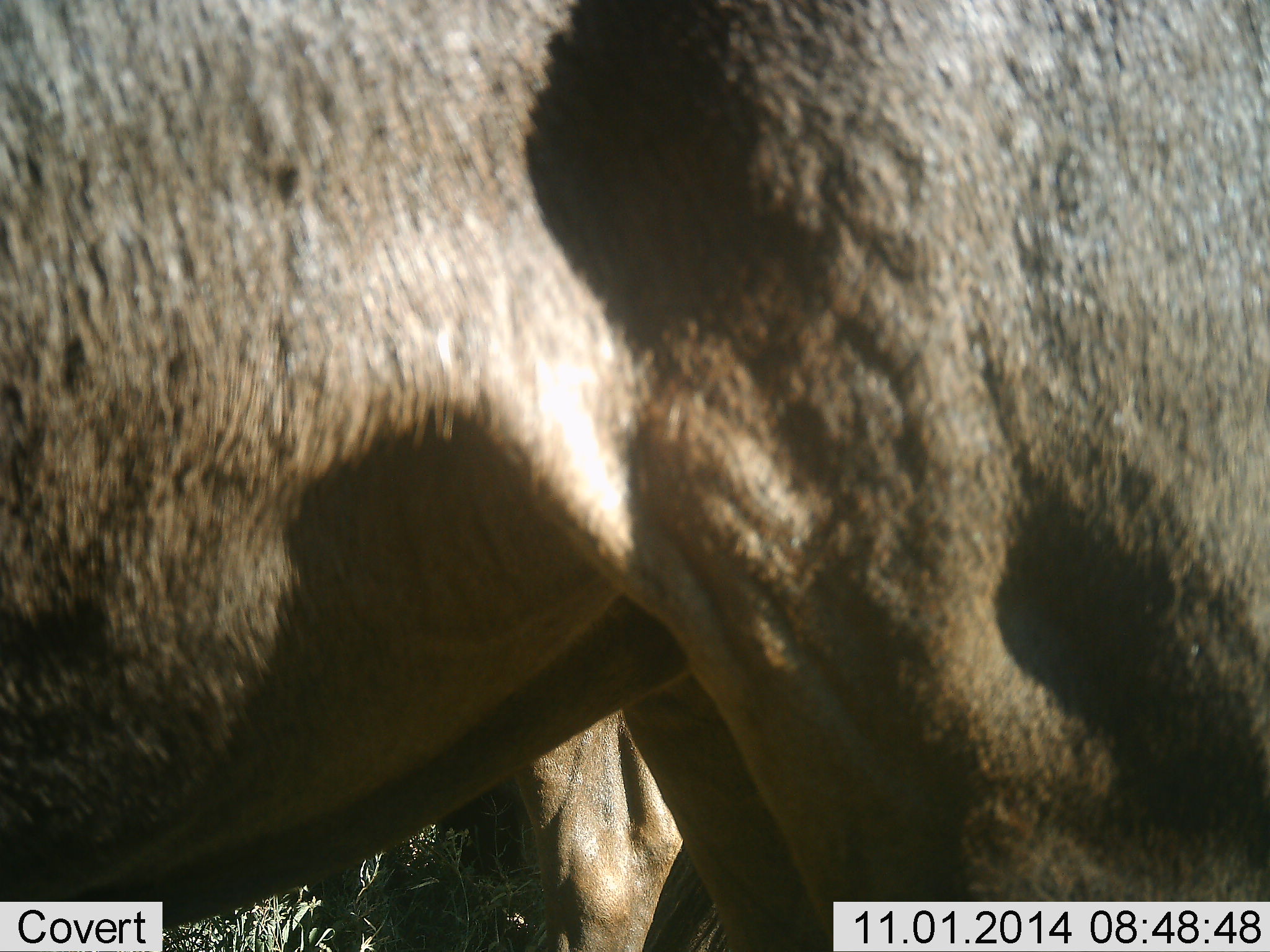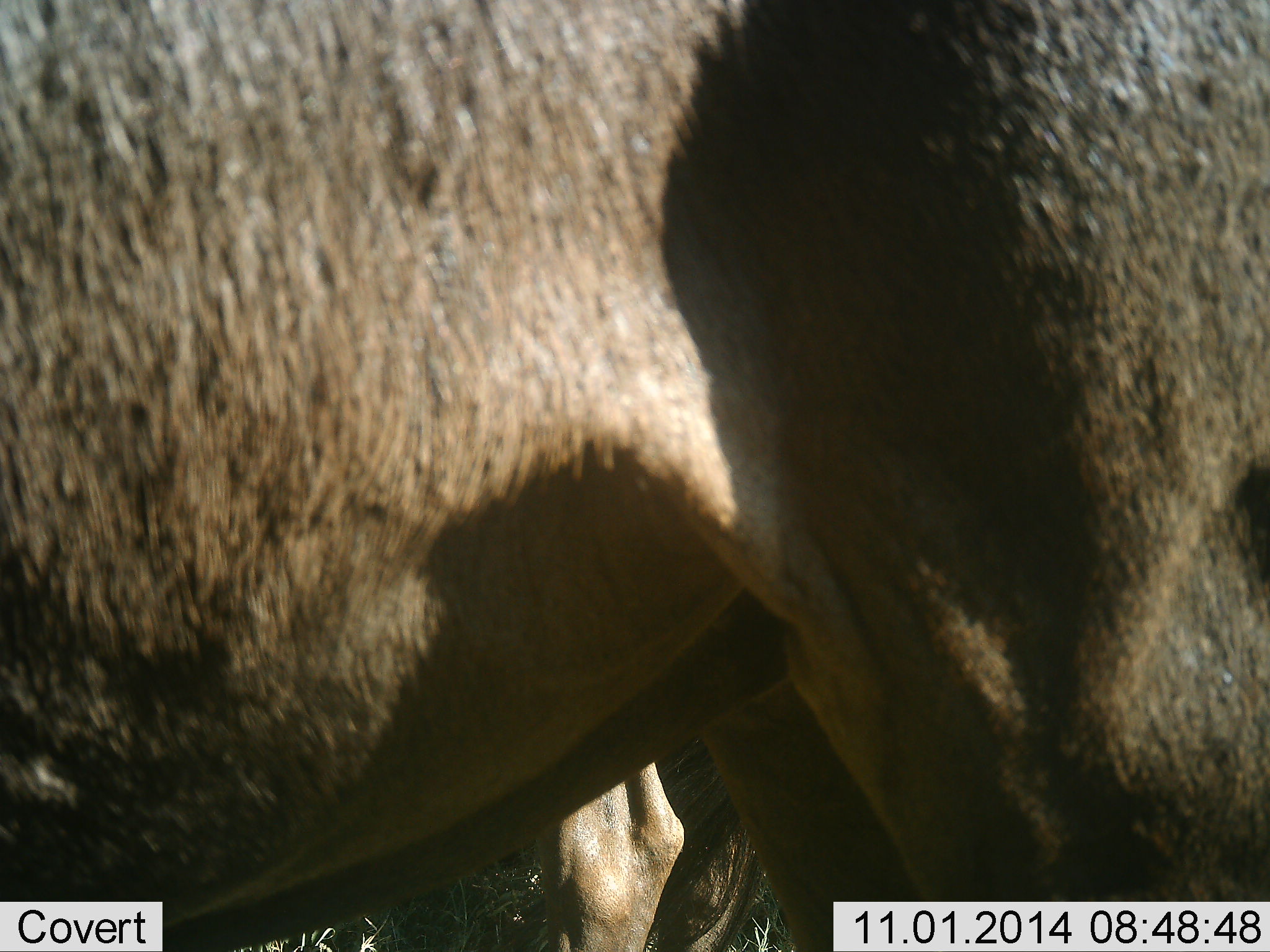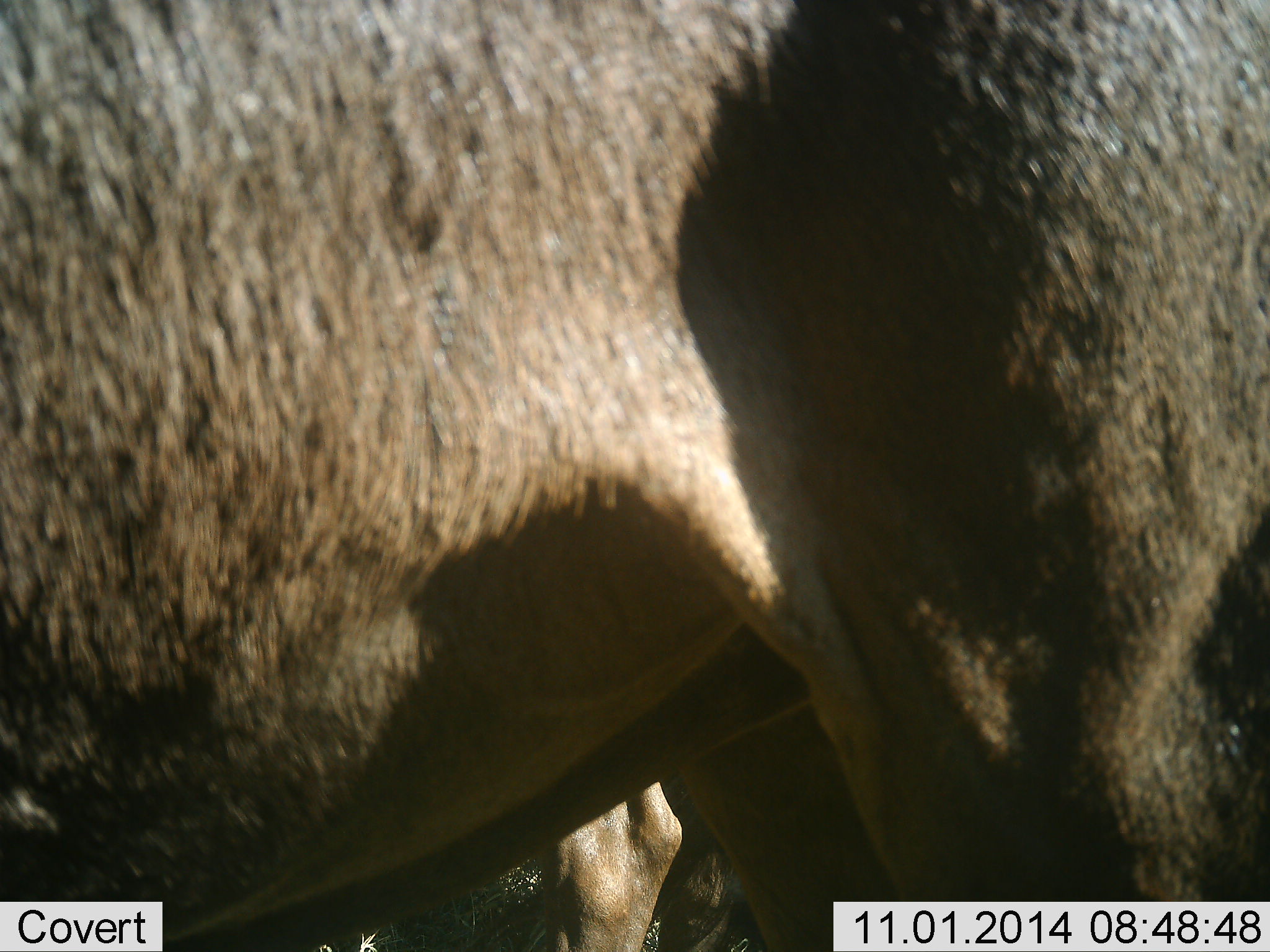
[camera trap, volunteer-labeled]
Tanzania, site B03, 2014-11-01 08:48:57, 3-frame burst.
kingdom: Animalia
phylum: Chordata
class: Mammalia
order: Artiodactyla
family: Bovidae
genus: Connochaetes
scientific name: Connochaetes taurinus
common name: blue wildebeest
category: wildebeest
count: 2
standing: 100%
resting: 8%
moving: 8%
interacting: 0%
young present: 0%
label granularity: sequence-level